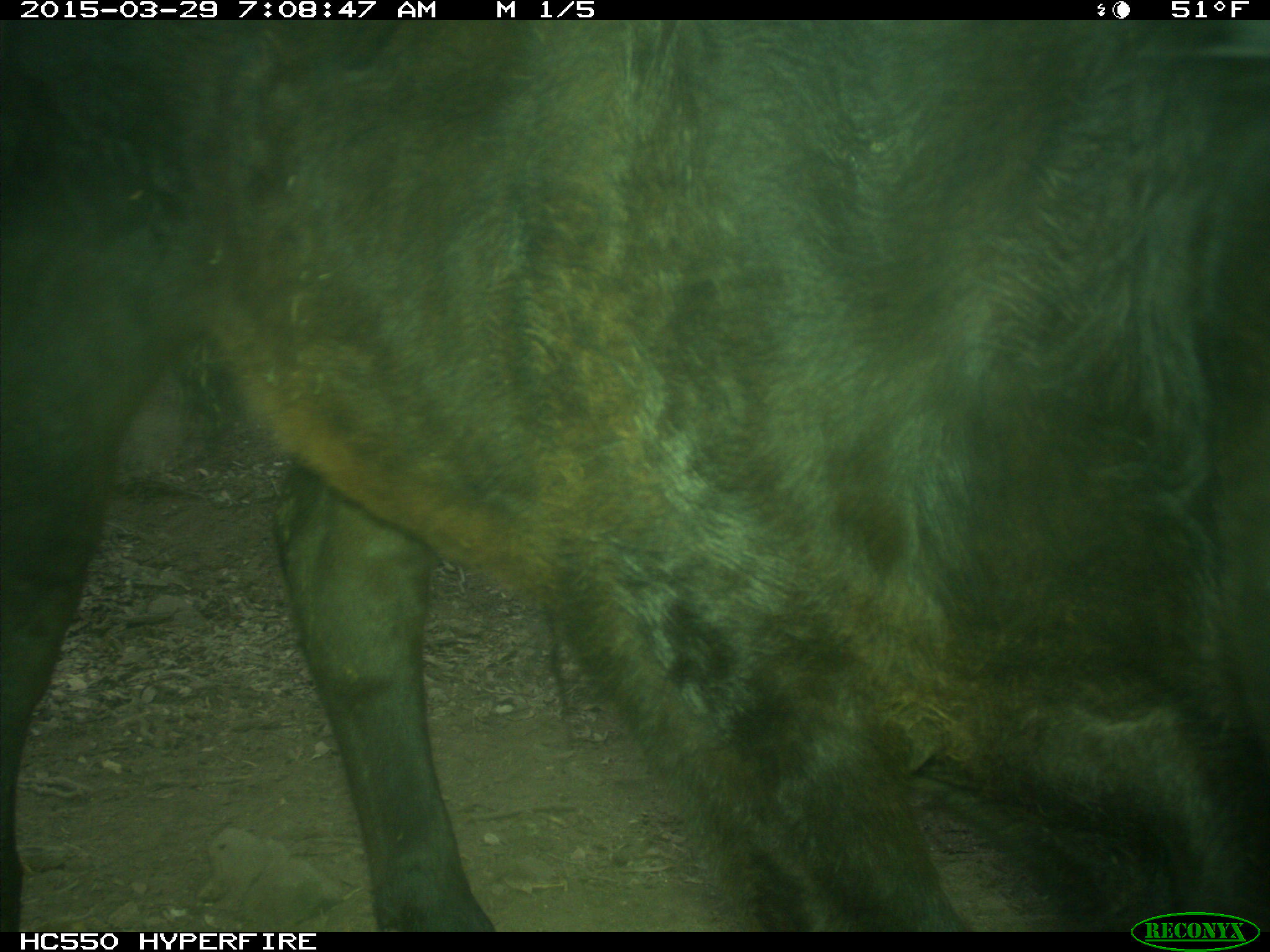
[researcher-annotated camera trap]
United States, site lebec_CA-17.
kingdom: Animalia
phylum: Chordata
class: Mammalia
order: Artiodactyla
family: Bovidae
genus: Bos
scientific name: Bos taurus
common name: domestic cow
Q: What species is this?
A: Bos taurus (domestic cow).